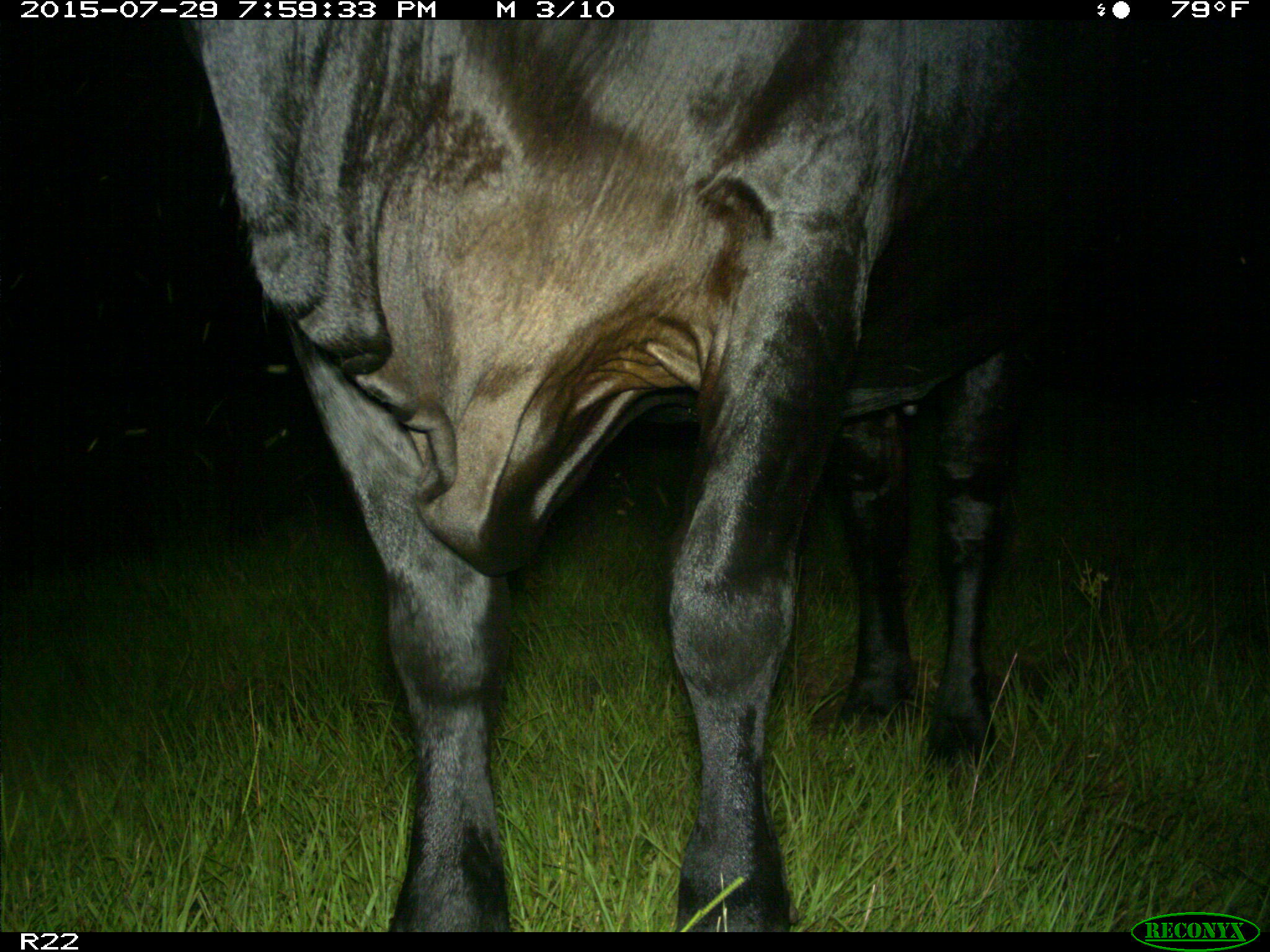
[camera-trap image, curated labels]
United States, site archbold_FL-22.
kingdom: Animalia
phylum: Chordata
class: Mammalia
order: Artiodactyla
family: Bovidae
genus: Bos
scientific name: Bos taurus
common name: domestic cow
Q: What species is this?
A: Bos taurus (domestic cow).